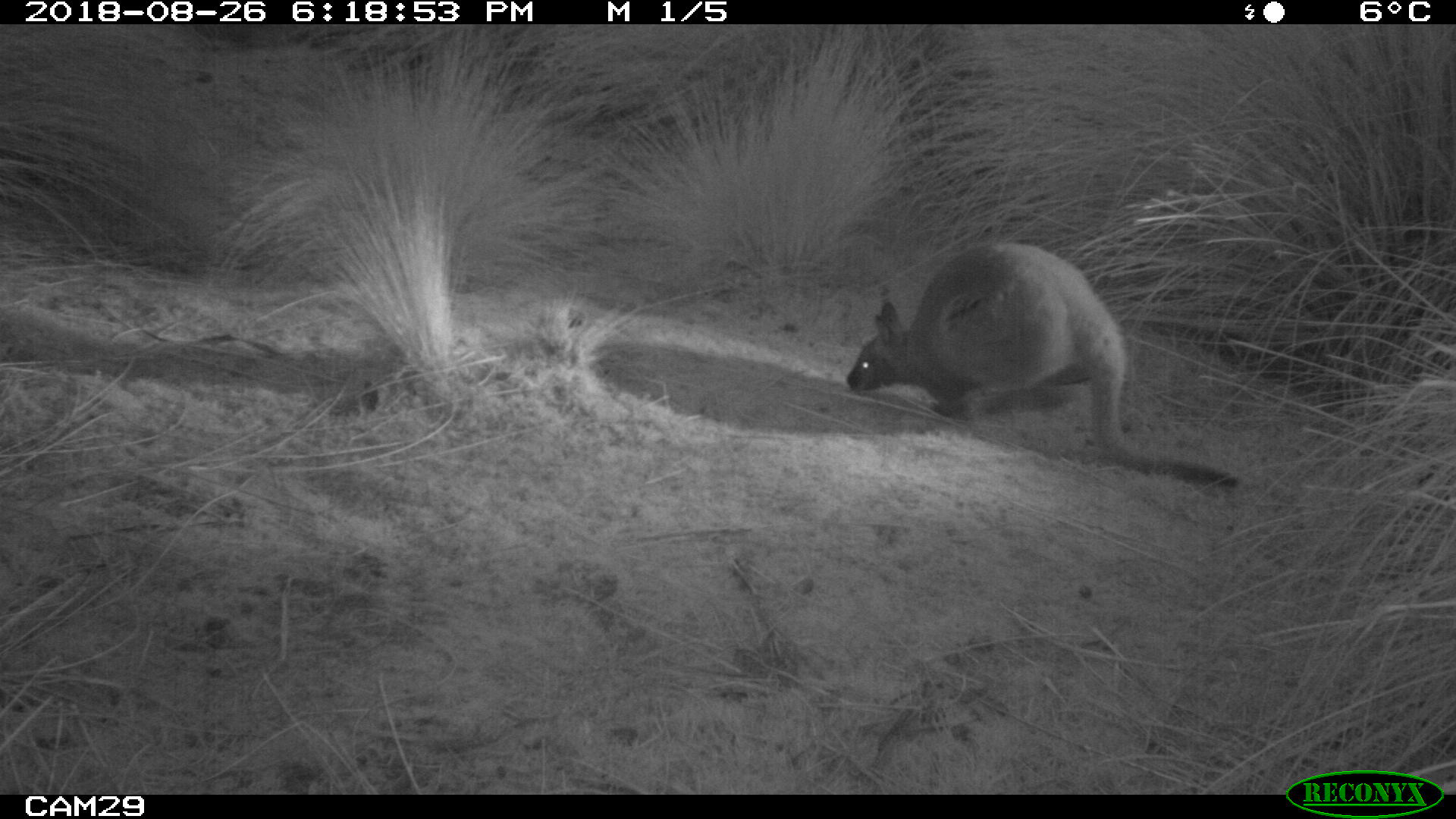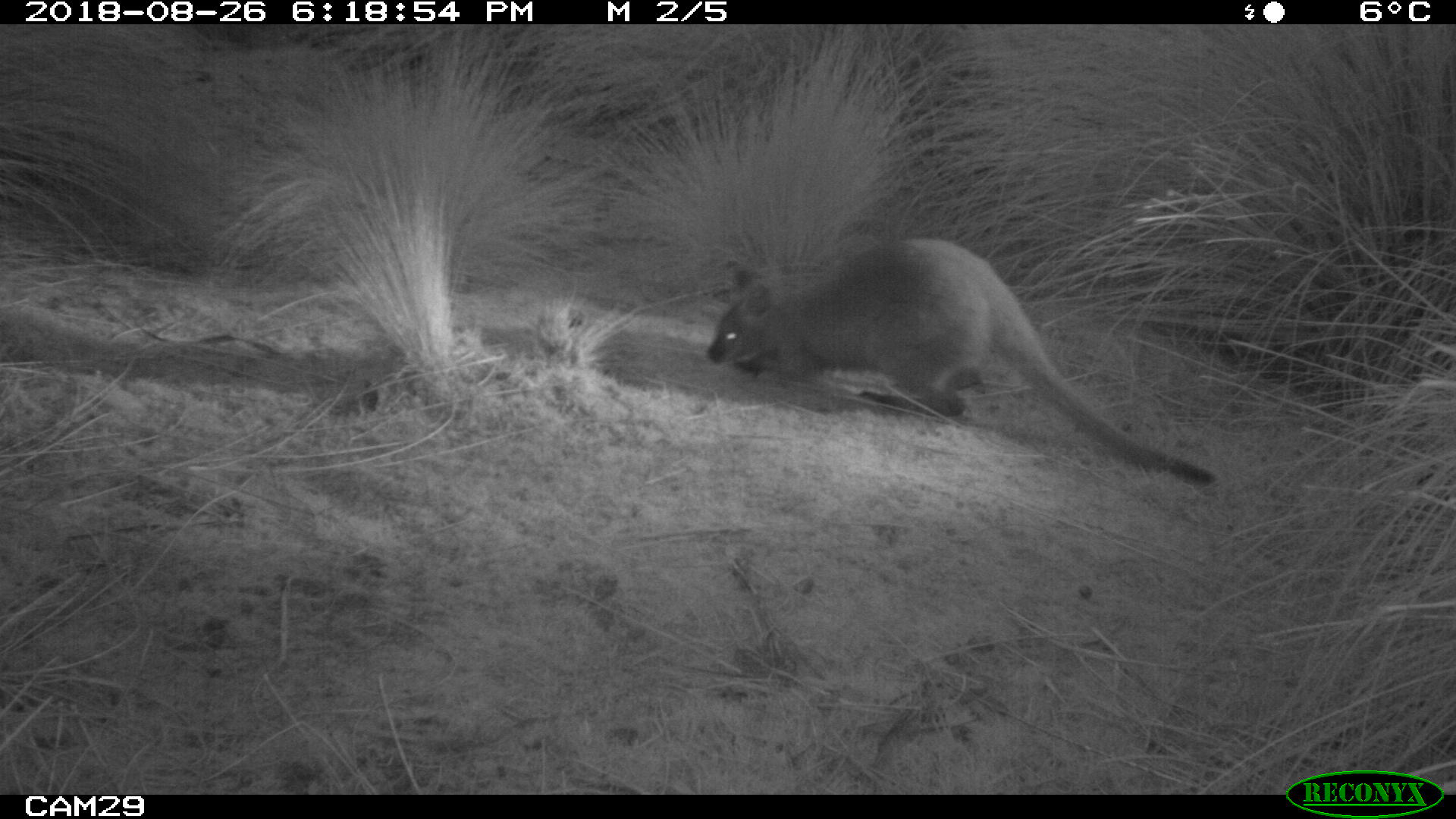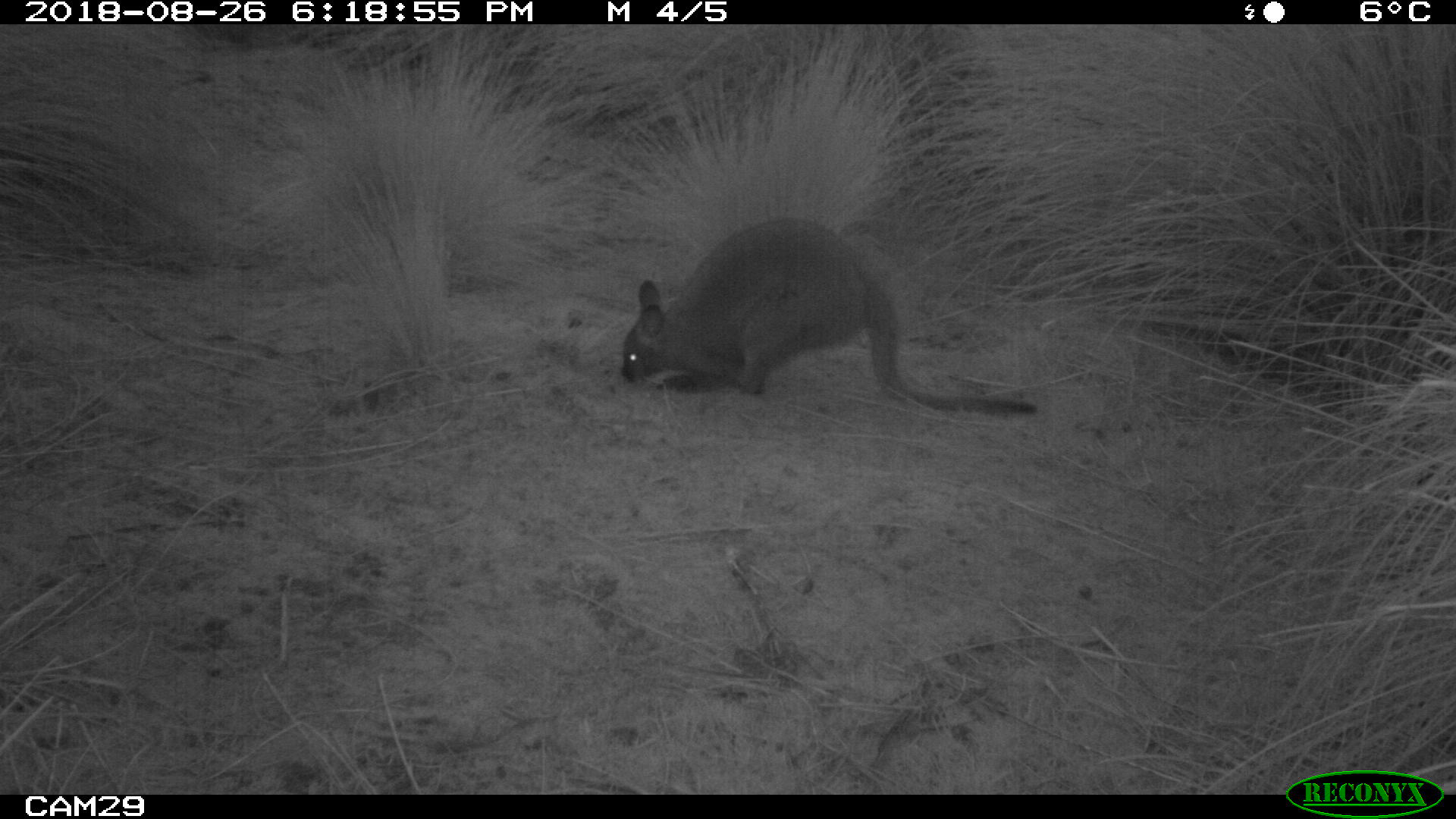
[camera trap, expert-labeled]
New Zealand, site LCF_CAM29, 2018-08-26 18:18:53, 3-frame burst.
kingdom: Animalia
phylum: Chordata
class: Mammalia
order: Diprotodontia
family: Macropodidae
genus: Notamacropus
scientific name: Notamacropus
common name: wallaby